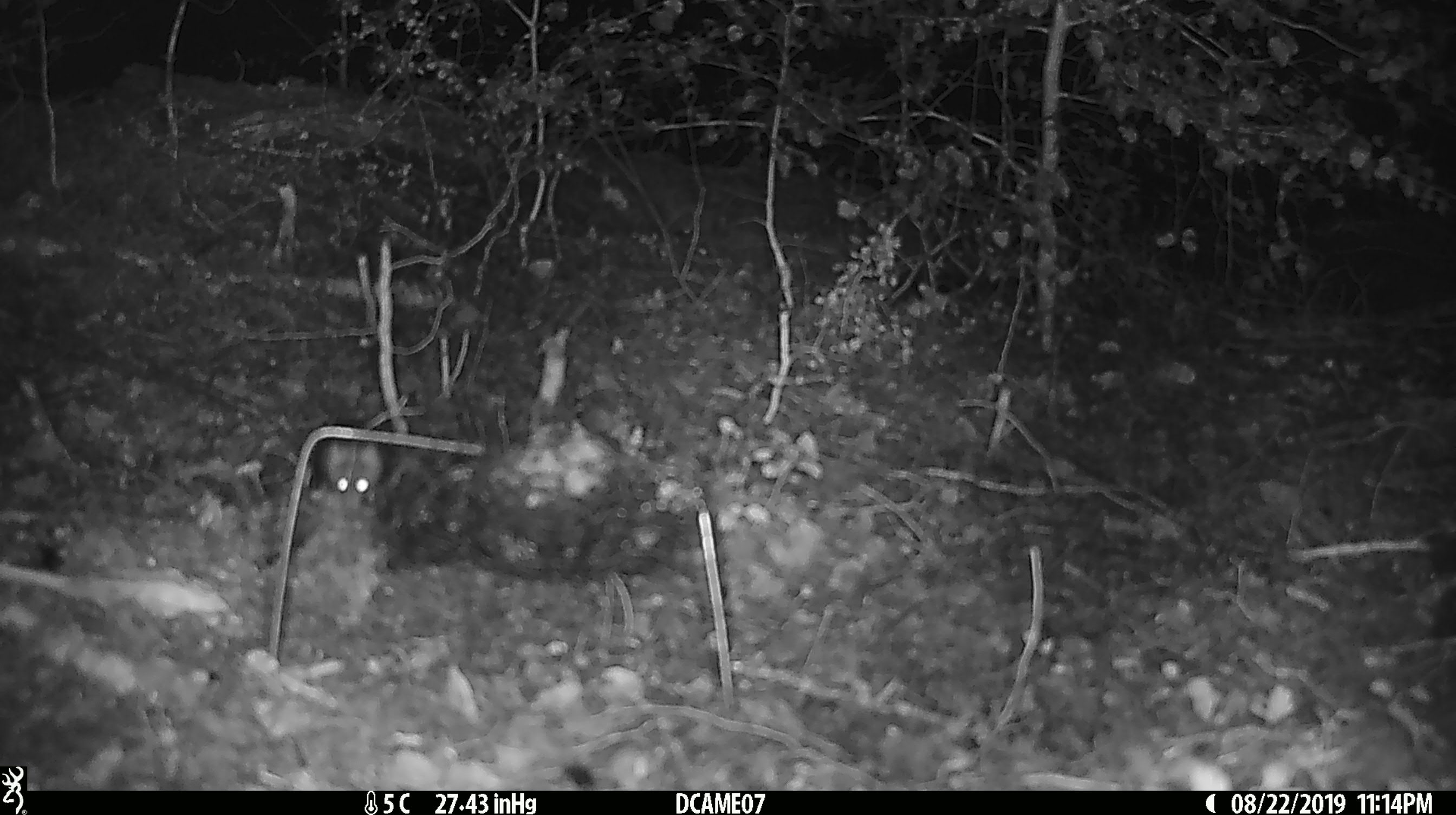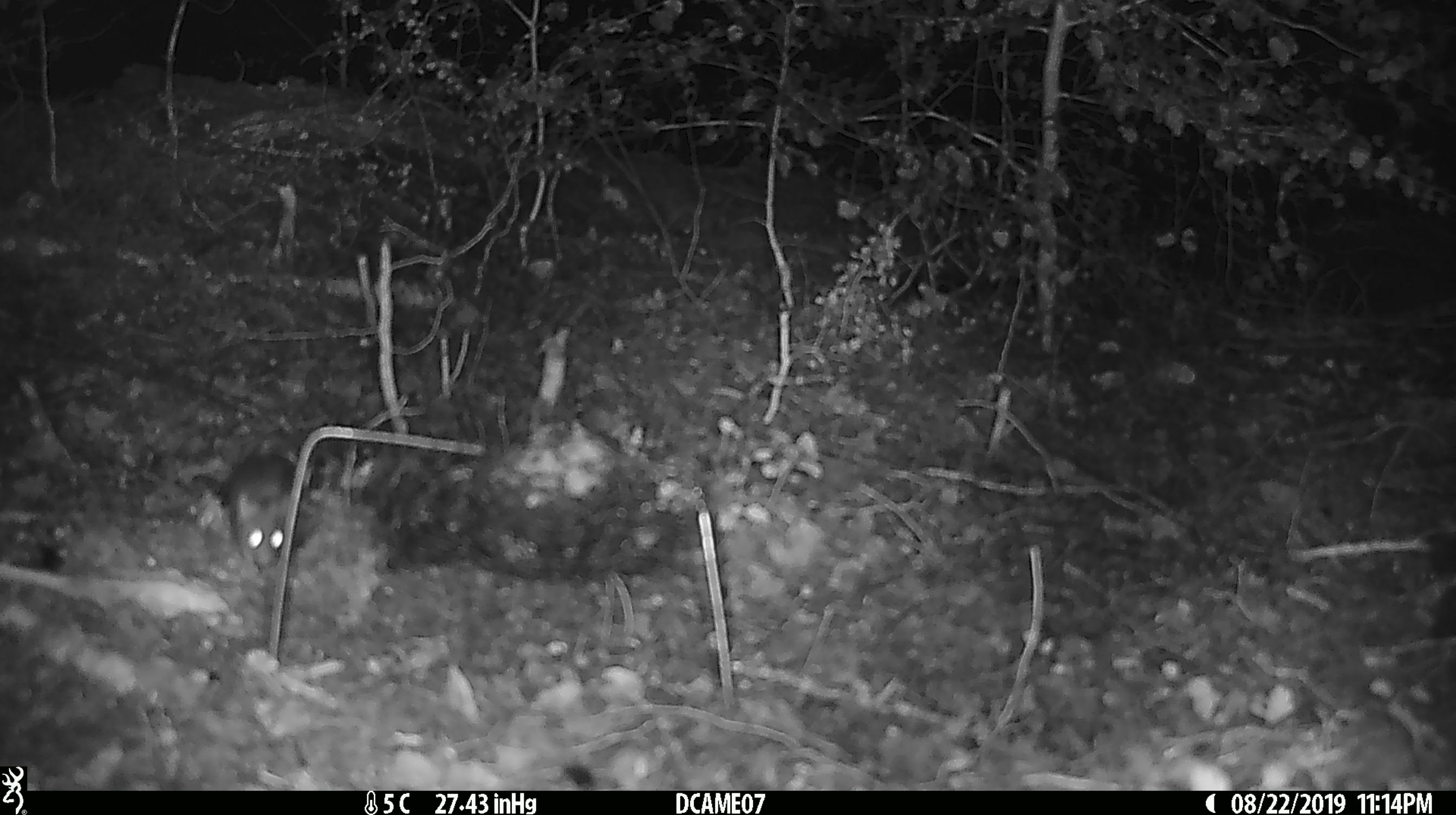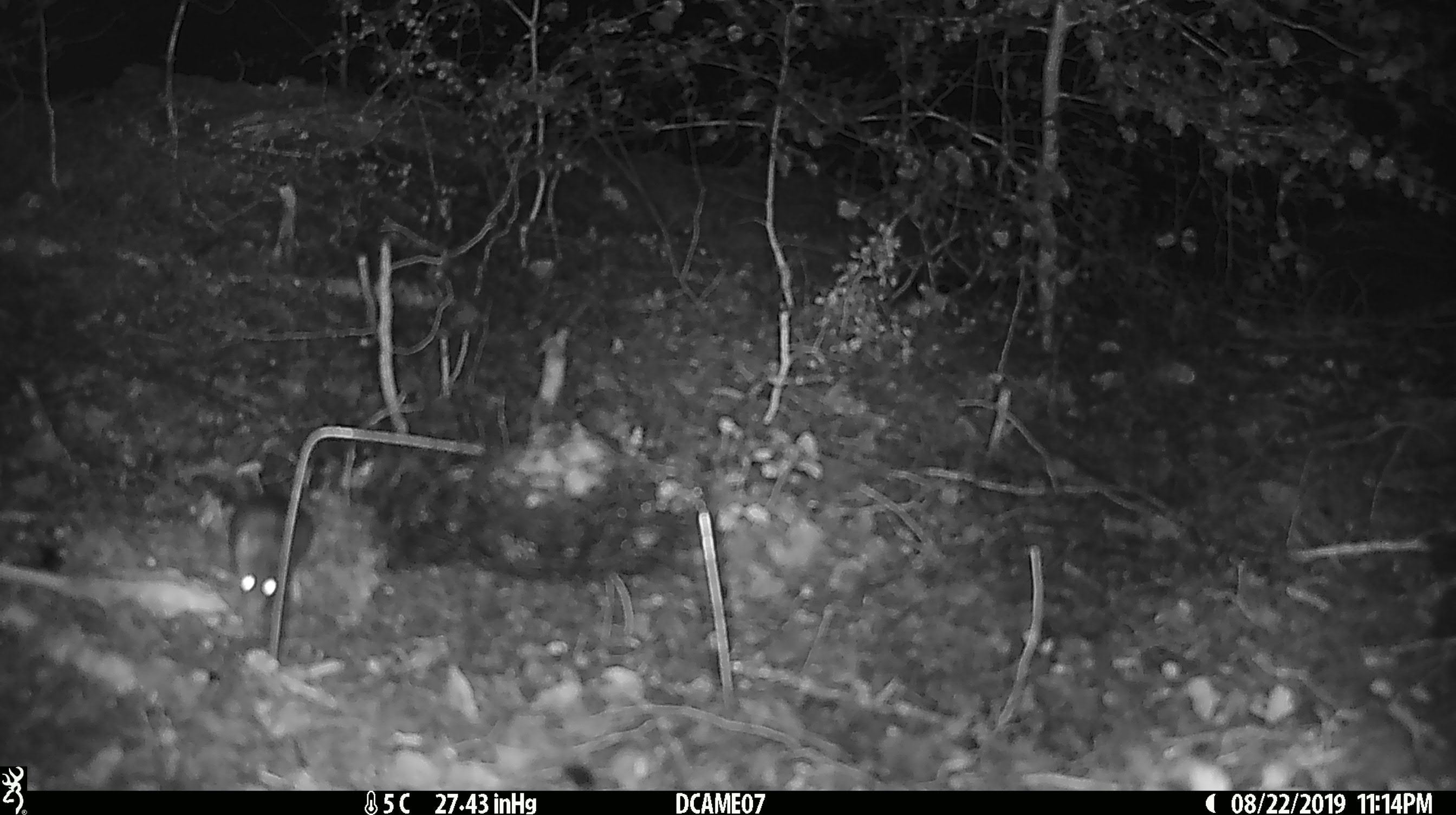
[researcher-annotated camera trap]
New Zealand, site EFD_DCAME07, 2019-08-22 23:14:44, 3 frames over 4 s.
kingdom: Animalia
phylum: Chordata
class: Mammalia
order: Rodentia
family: Muridae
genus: Mus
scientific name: Mus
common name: mouse